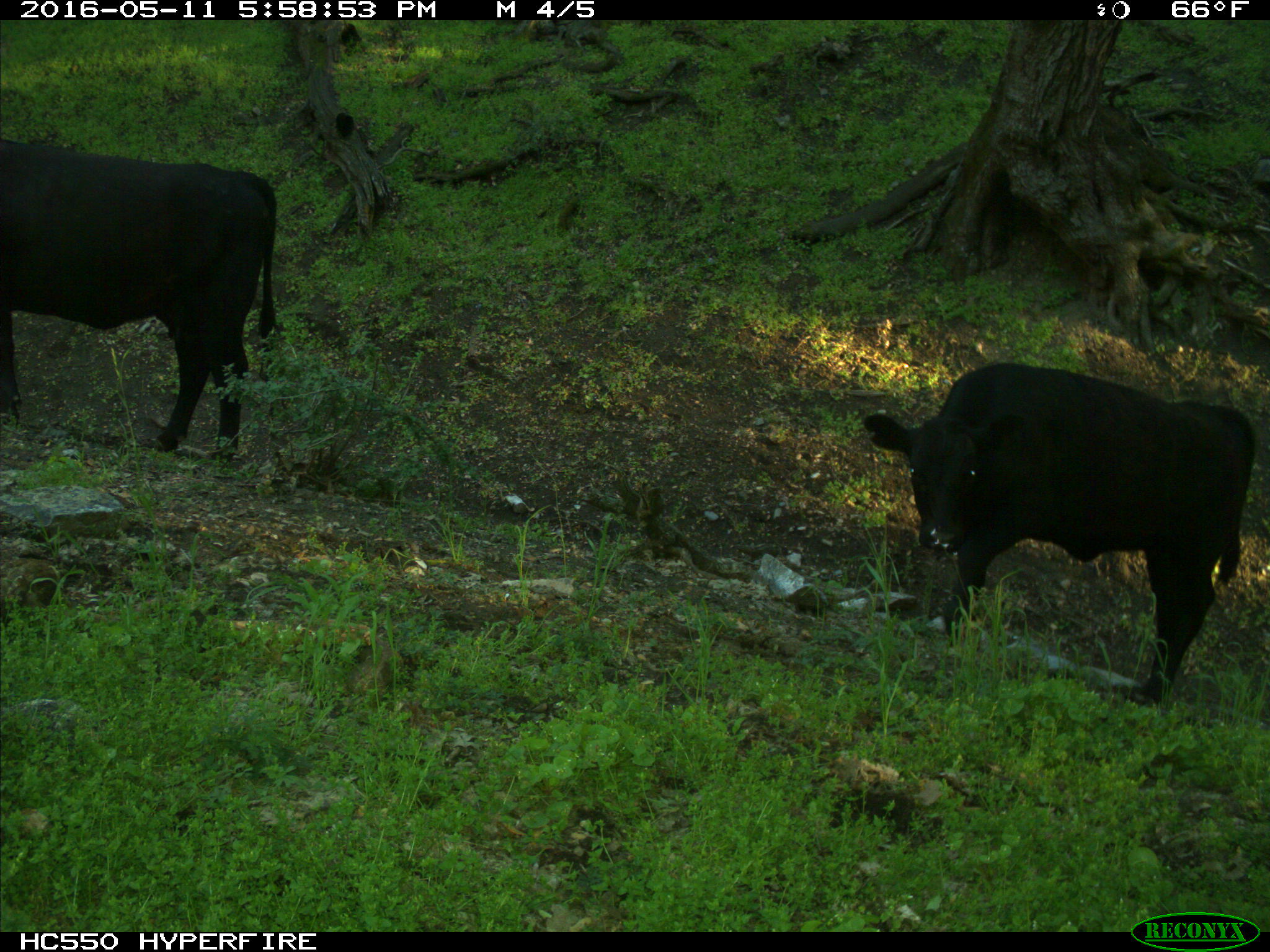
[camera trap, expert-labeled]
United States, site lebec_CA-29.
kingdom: Animalia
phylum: Chordata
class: Mammalia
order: Artiodactyla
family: Bovidae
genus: Bos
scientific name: Bos taurus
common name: domestic cow